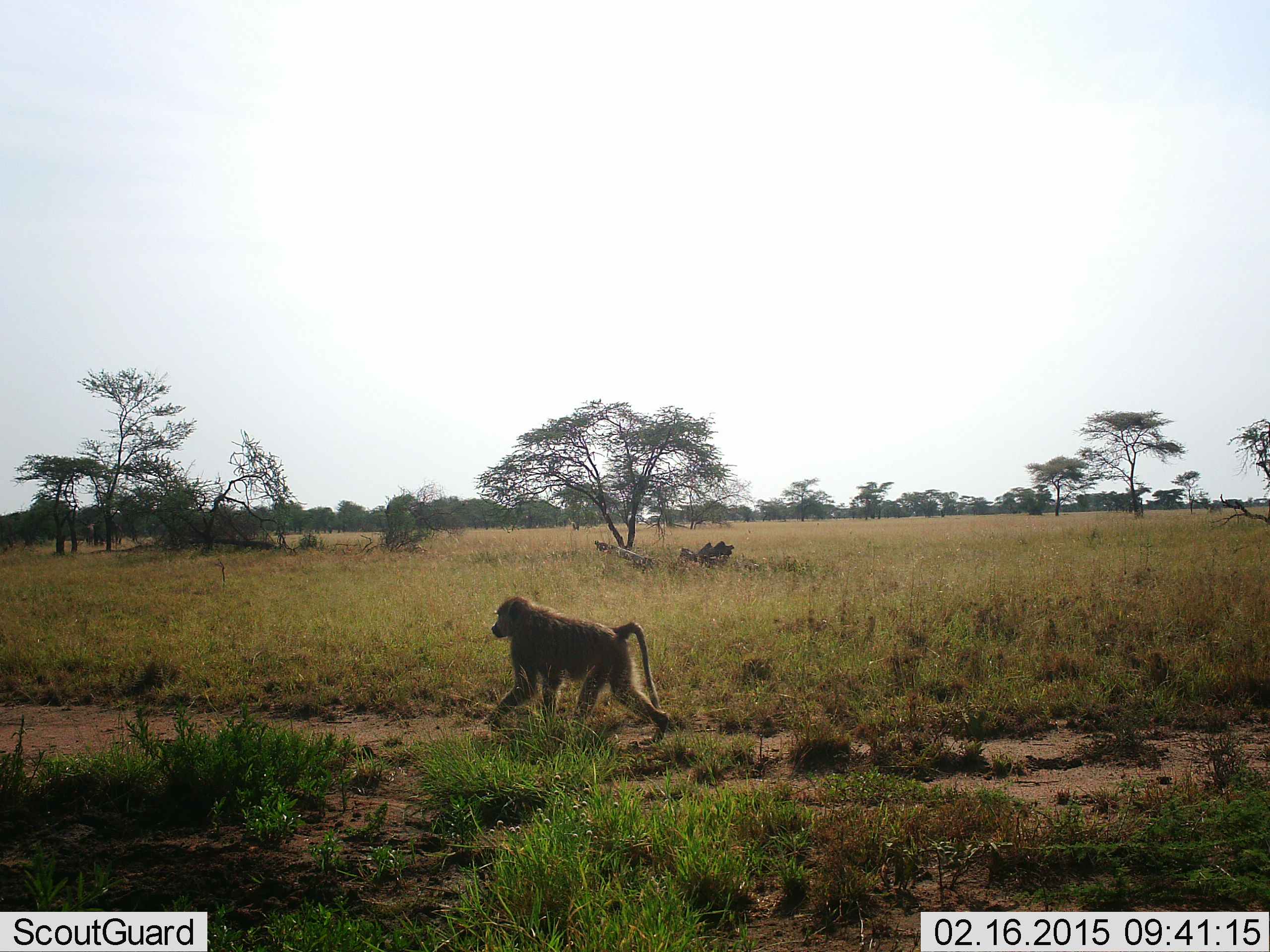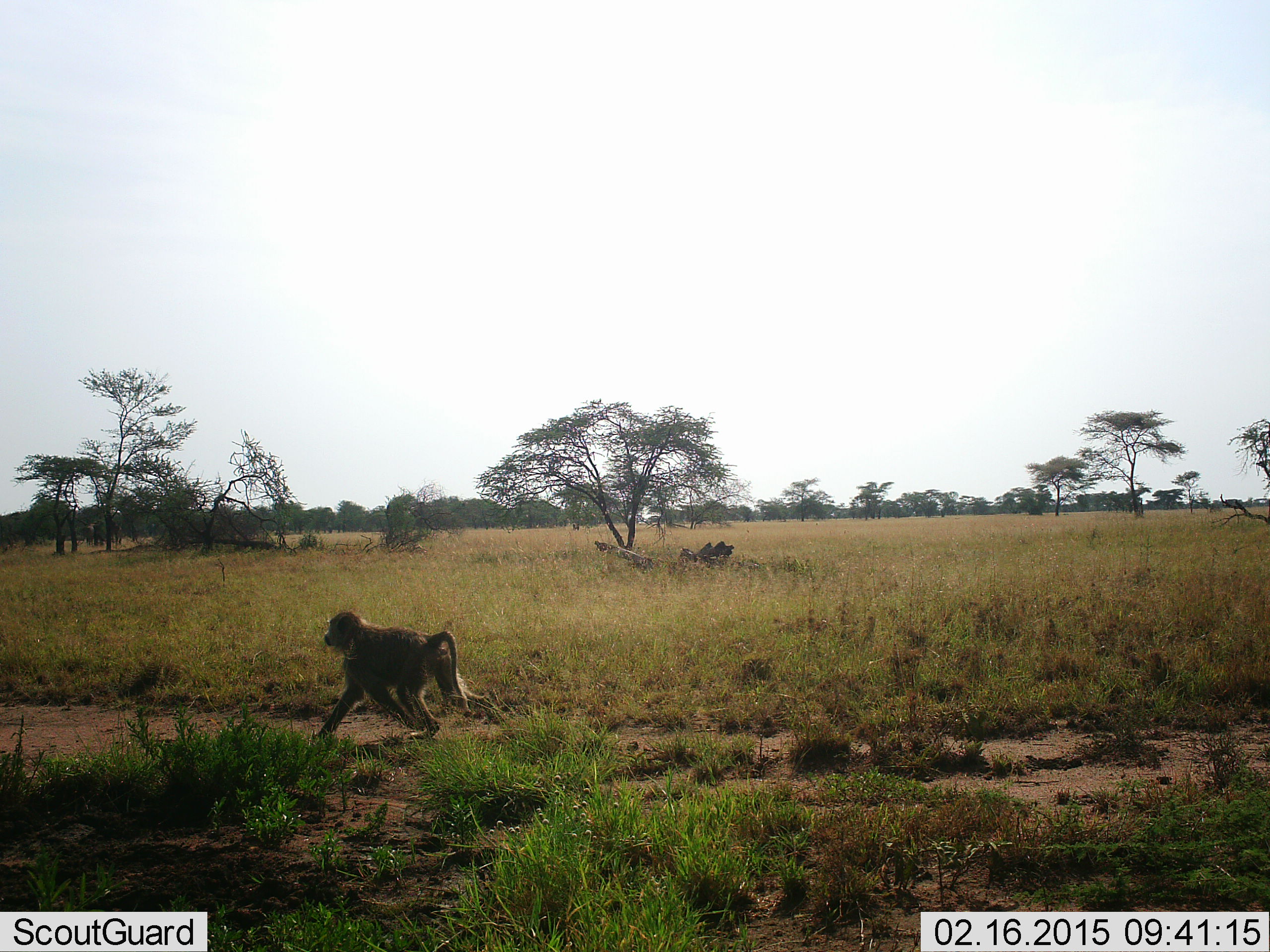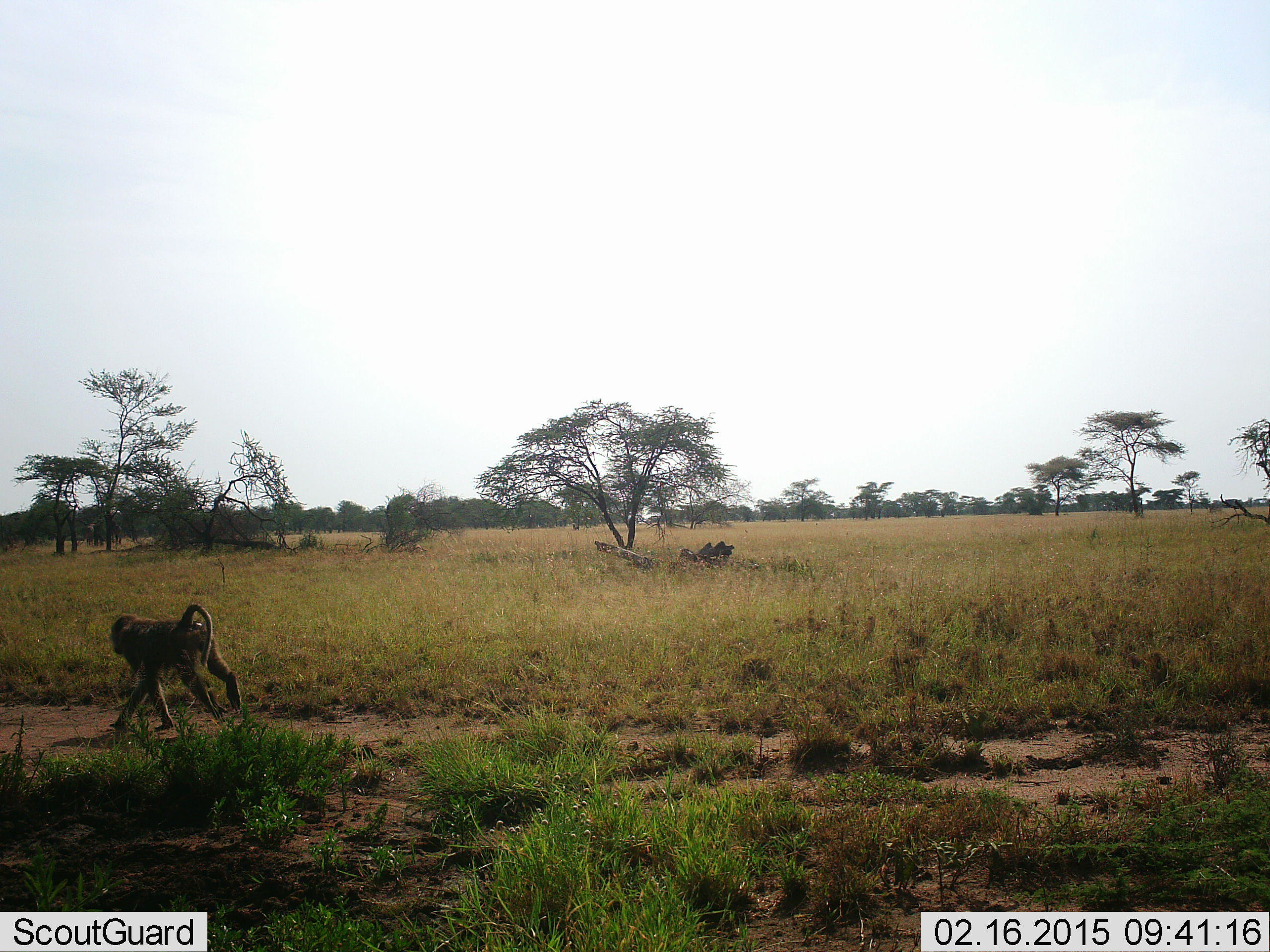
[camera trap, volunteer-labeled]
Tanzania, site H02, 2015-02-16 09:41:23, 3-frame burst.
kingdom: Animalia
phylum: Chordata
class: Mammalia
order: Primates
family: Cercopithecidae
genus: Papio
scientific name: Papio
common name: baboon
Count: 1.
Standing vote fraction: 0%.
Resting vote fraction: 0%.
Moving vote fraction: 100%.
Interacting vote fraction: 0%.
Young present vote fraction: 0%.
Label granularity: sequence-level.